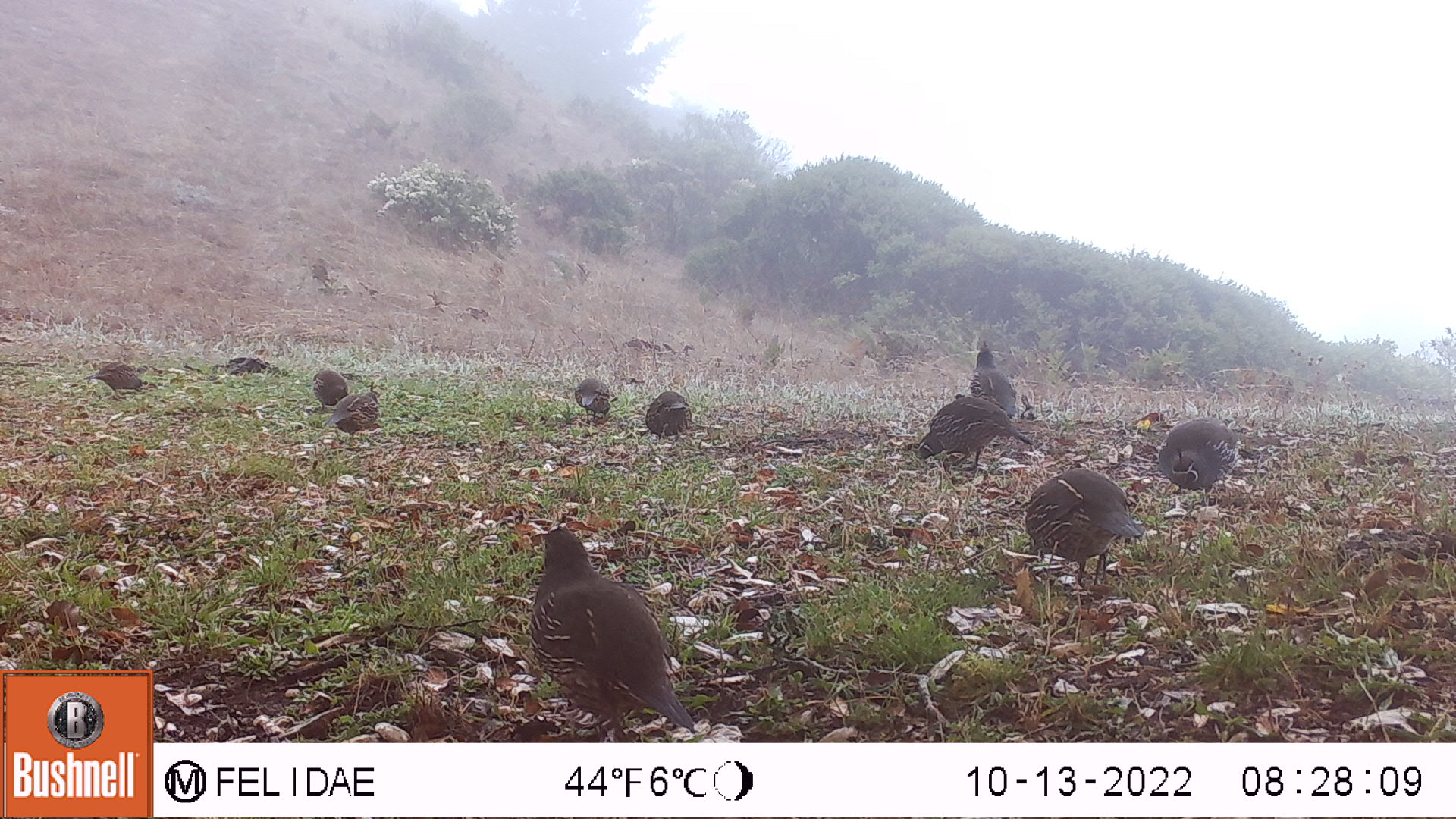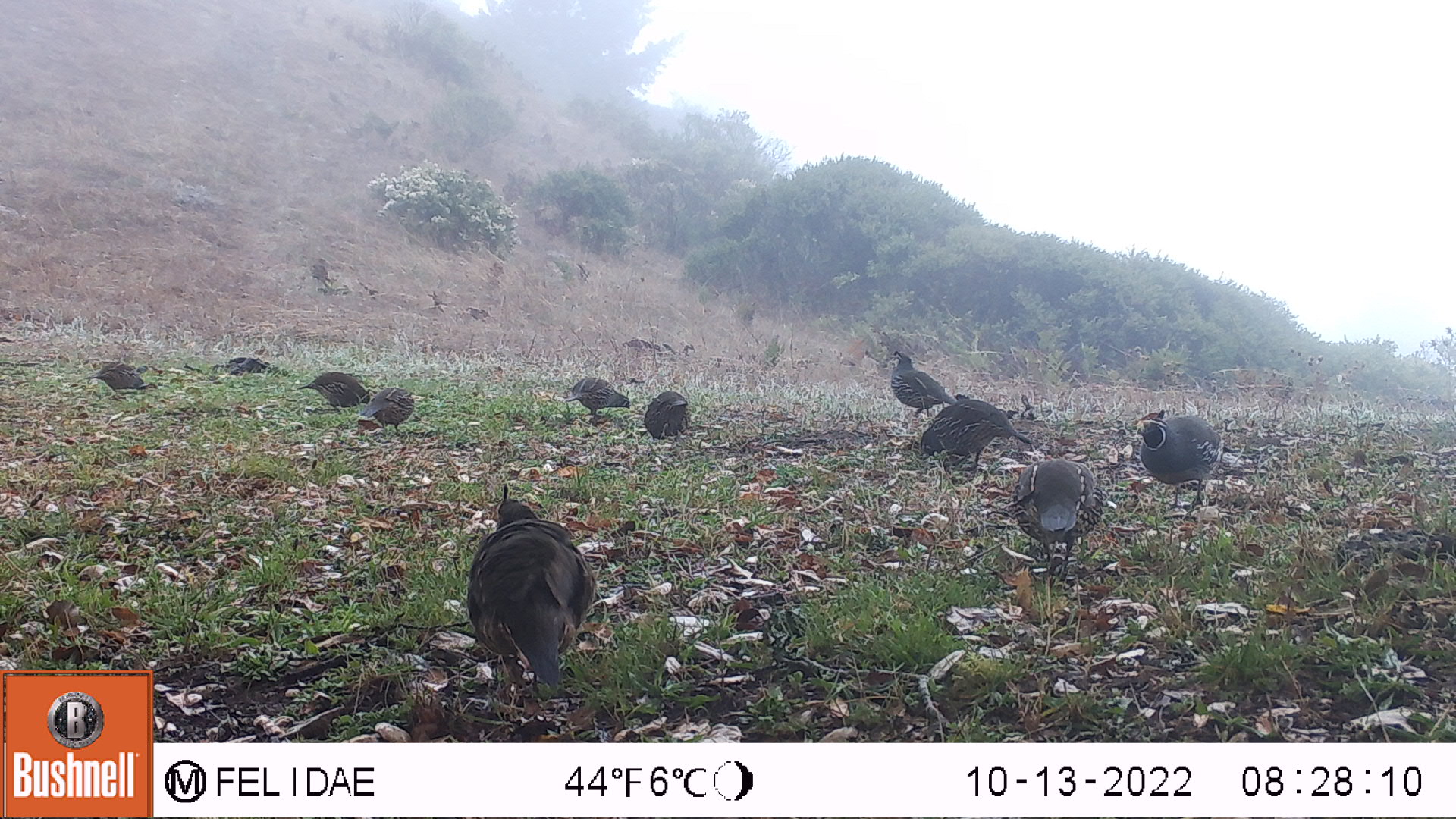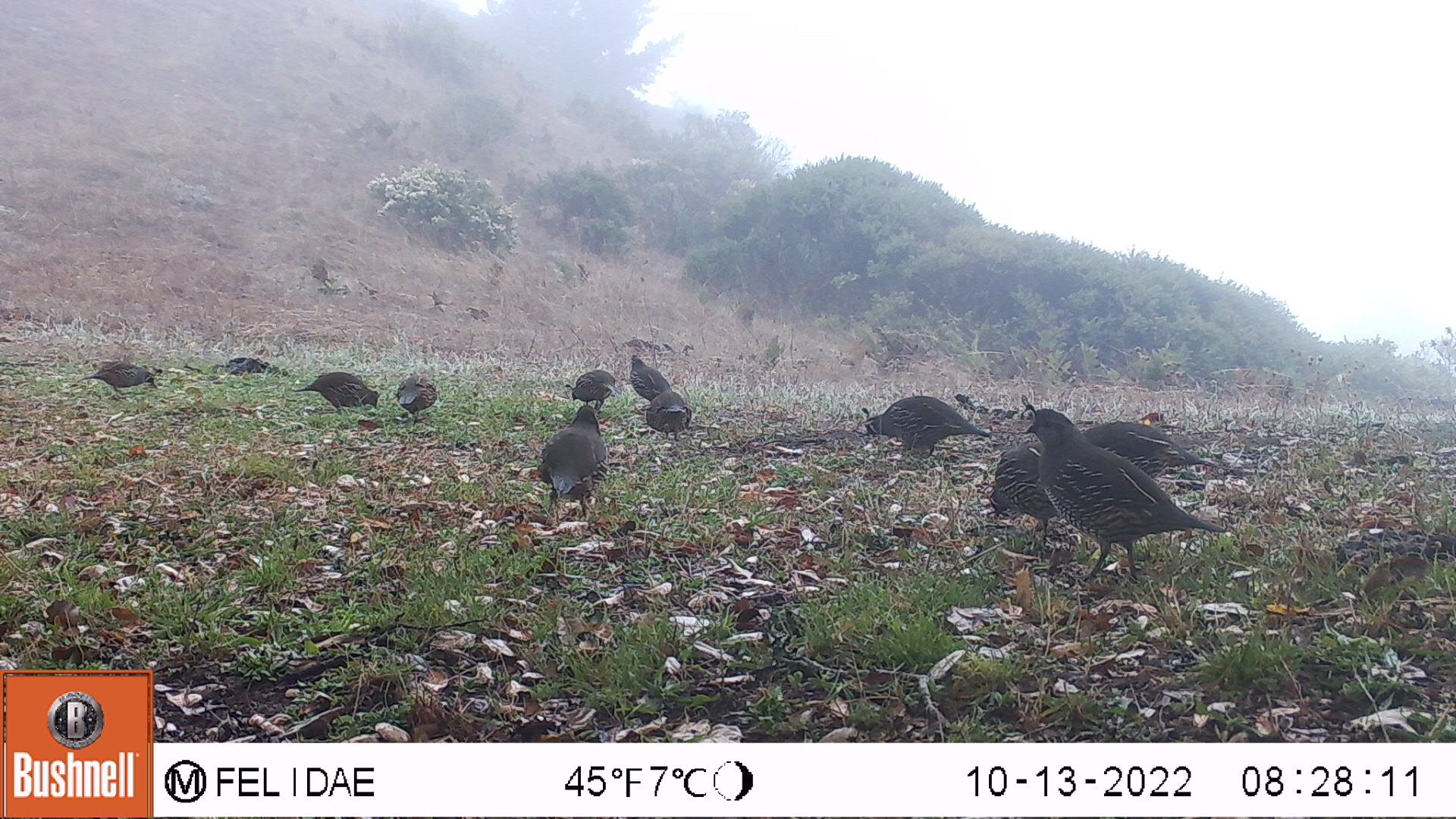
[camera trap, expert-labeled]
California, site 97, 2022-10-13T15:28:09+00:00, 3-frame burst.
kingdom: Animalia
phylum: Chordata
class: Aves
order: Galliformes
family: Odontophoridae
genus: Callipepla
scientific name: Callipepla californica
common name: california quail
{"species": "california quail (Callipepla californica)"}